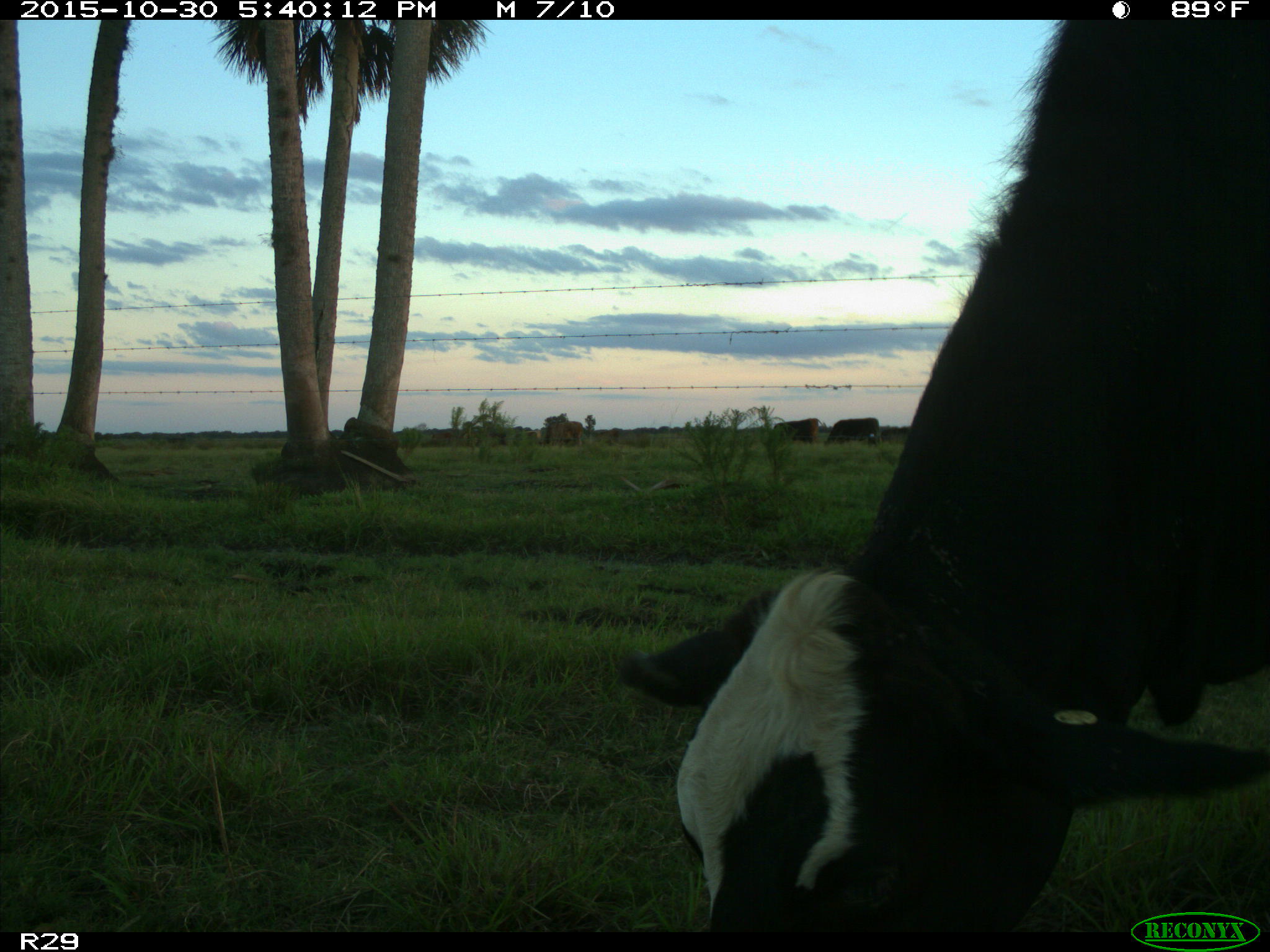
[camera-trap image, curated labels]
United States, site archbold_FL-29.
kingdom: Animalia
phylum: Chordata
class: Mammalia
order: Artiodactyla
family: Bovidae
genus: Bos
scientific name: Bos taurus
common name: domestic cow